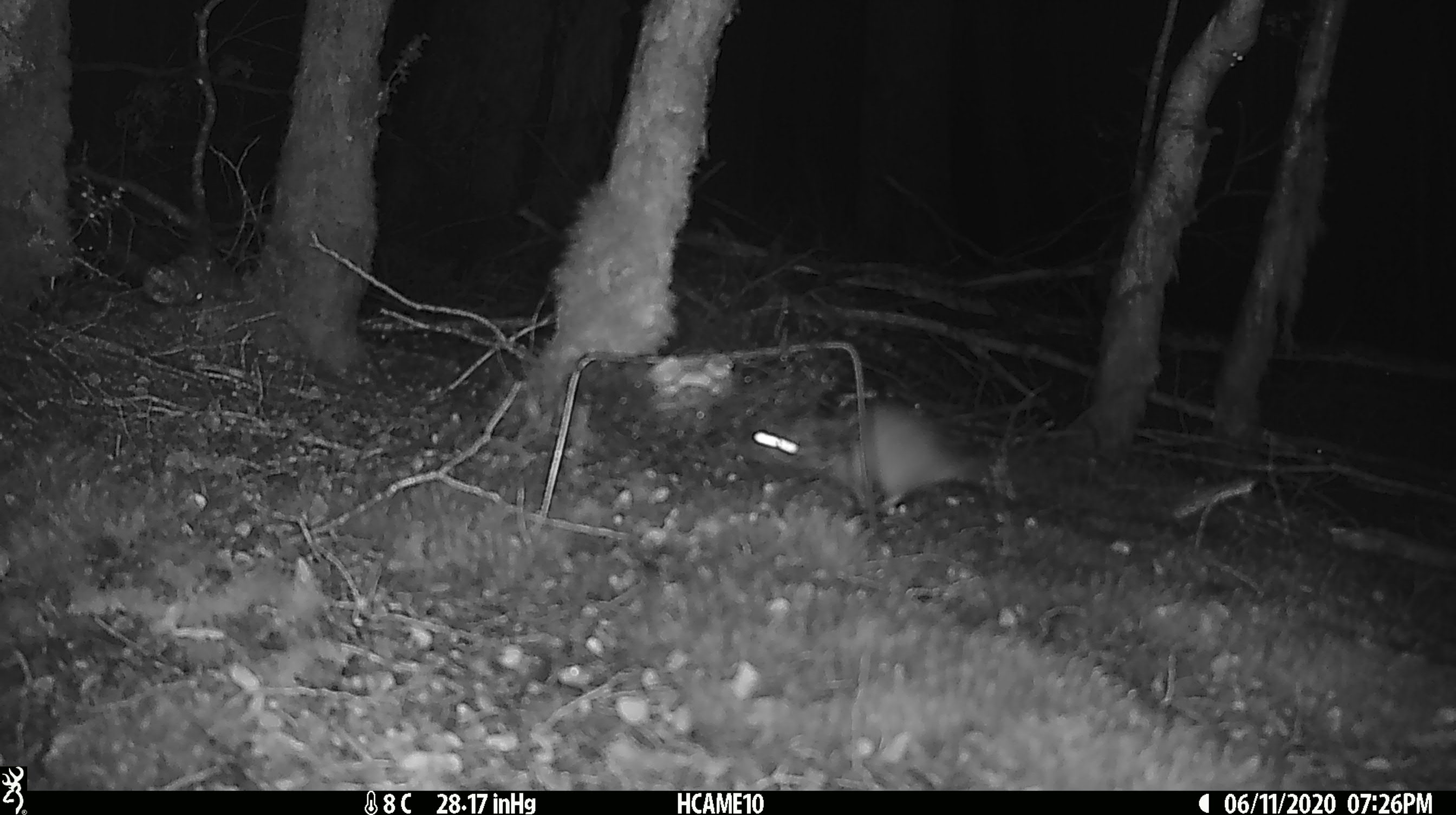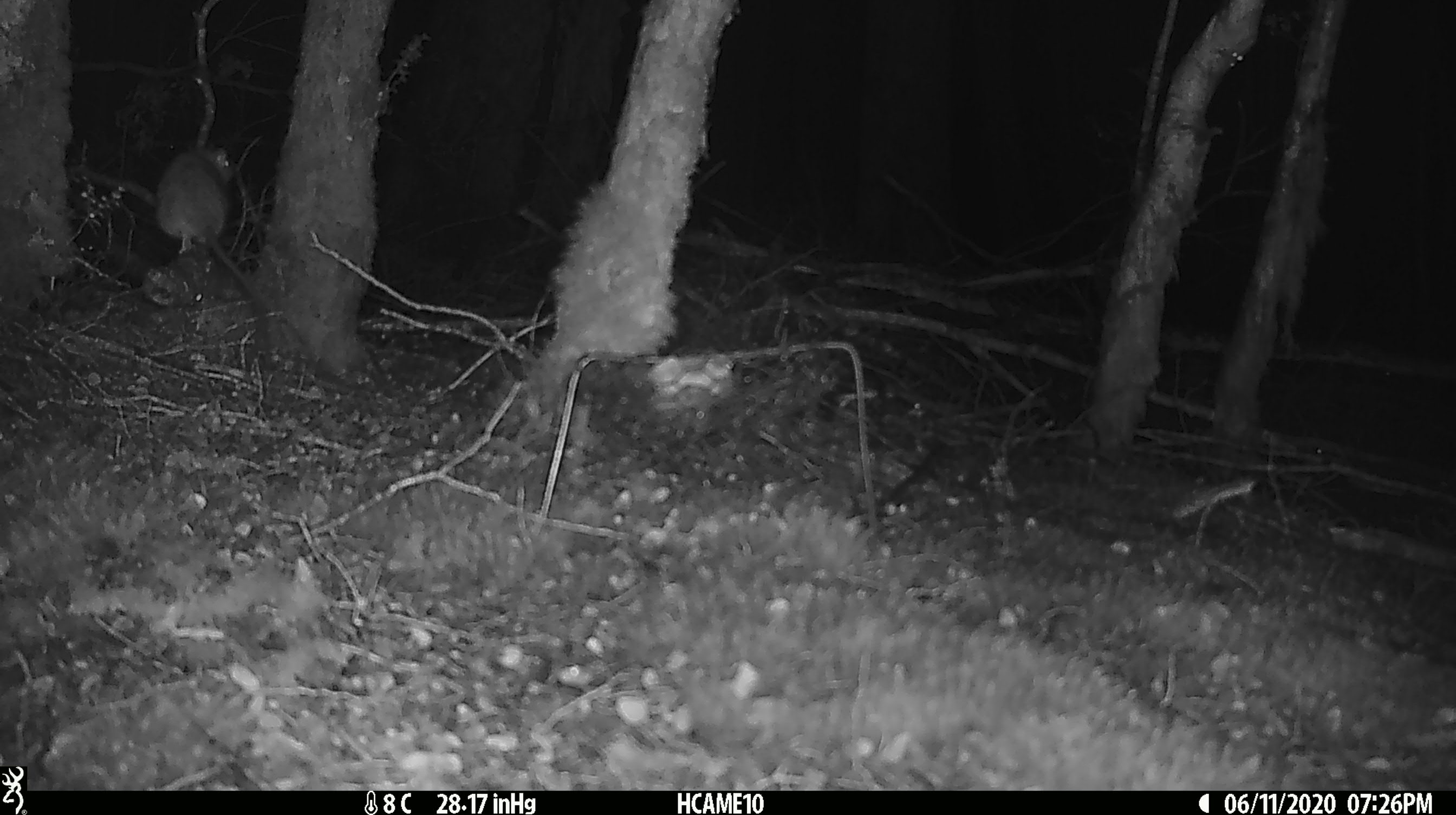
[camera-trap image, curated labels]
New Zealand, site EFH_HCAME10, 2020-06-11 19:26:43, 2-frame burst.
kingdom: Animalia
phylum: Chordata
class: Mammalia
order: Rodentia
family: Muridae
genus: Rattus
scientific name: Rattus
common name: rat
Rat (Rattus).